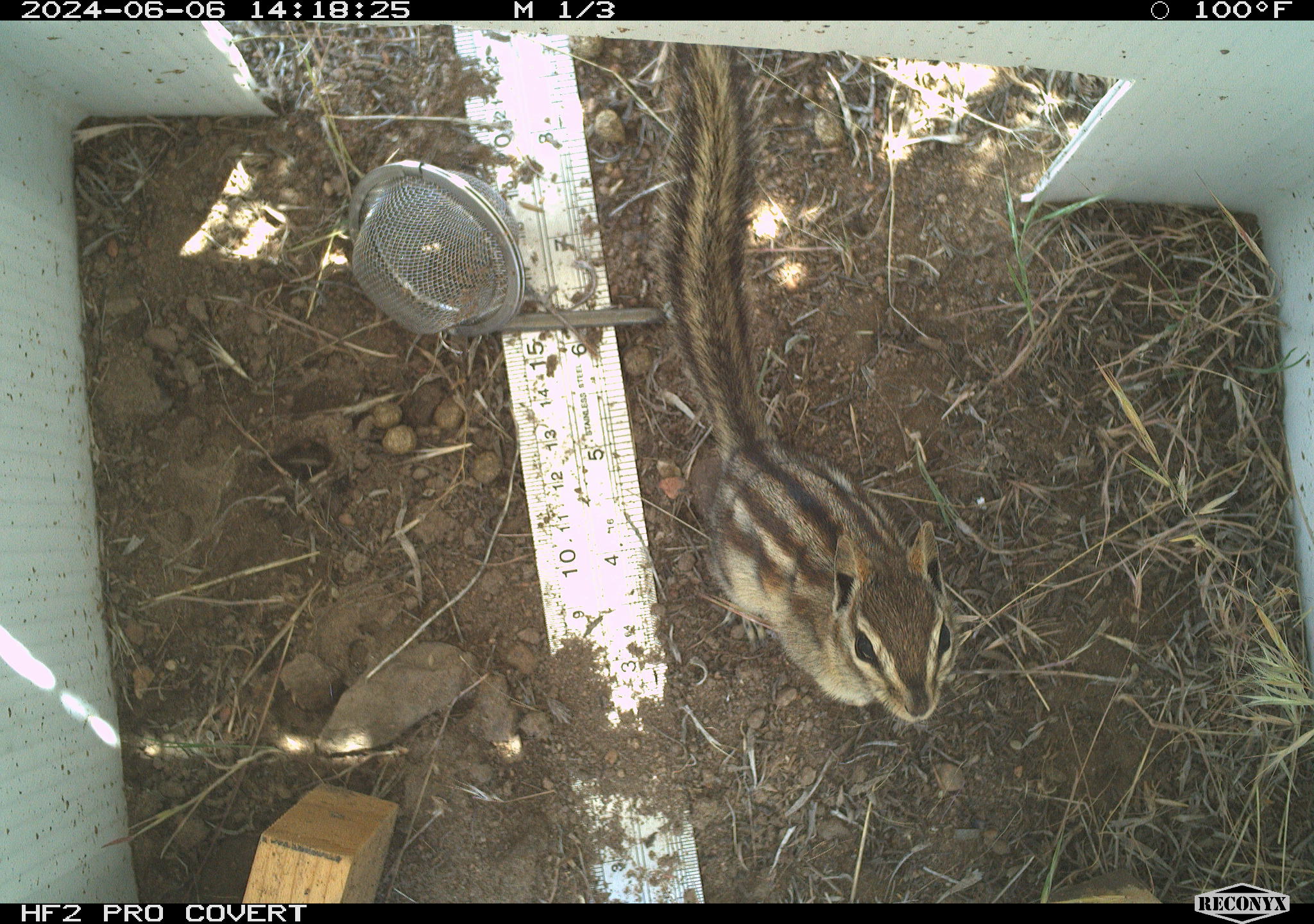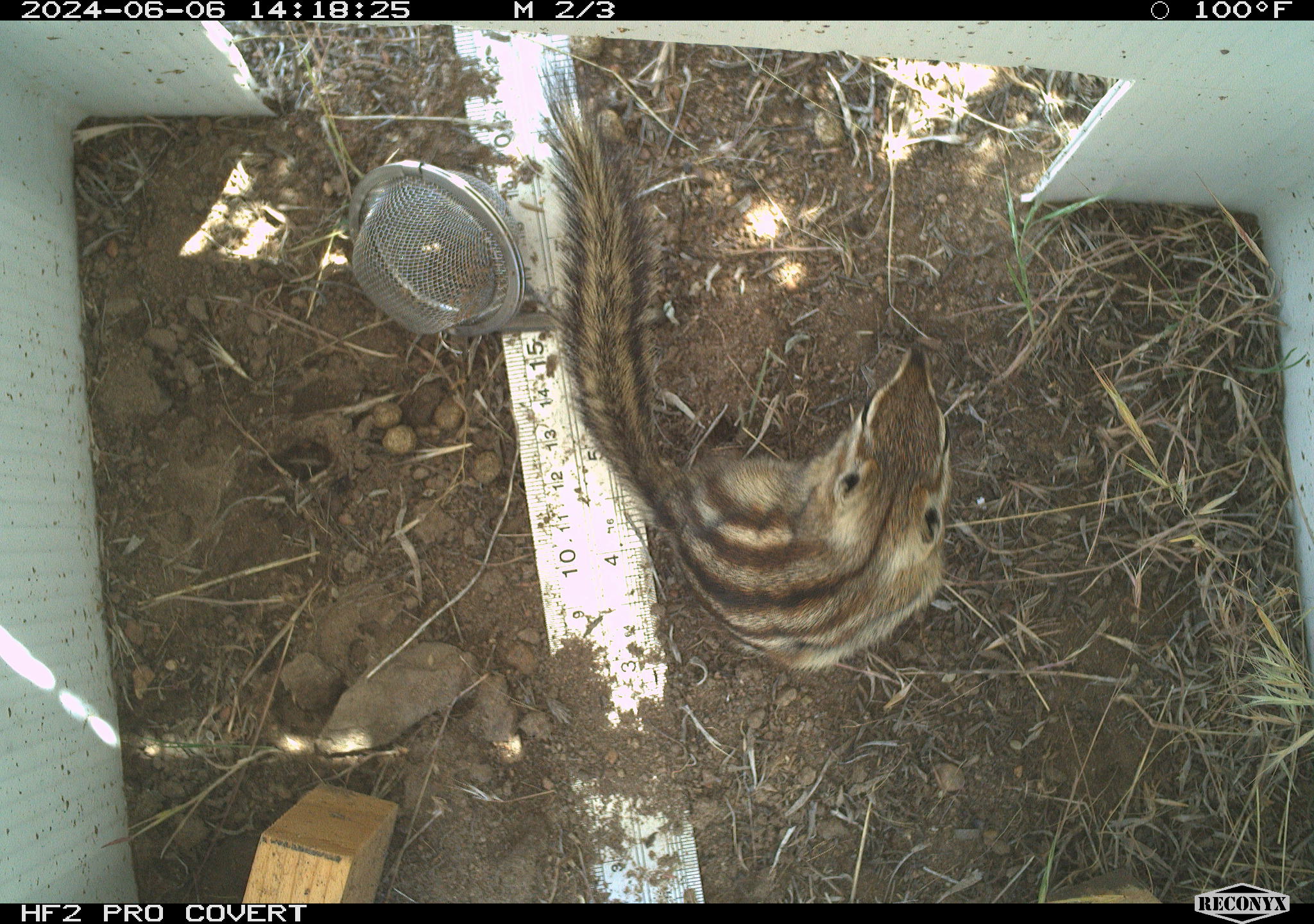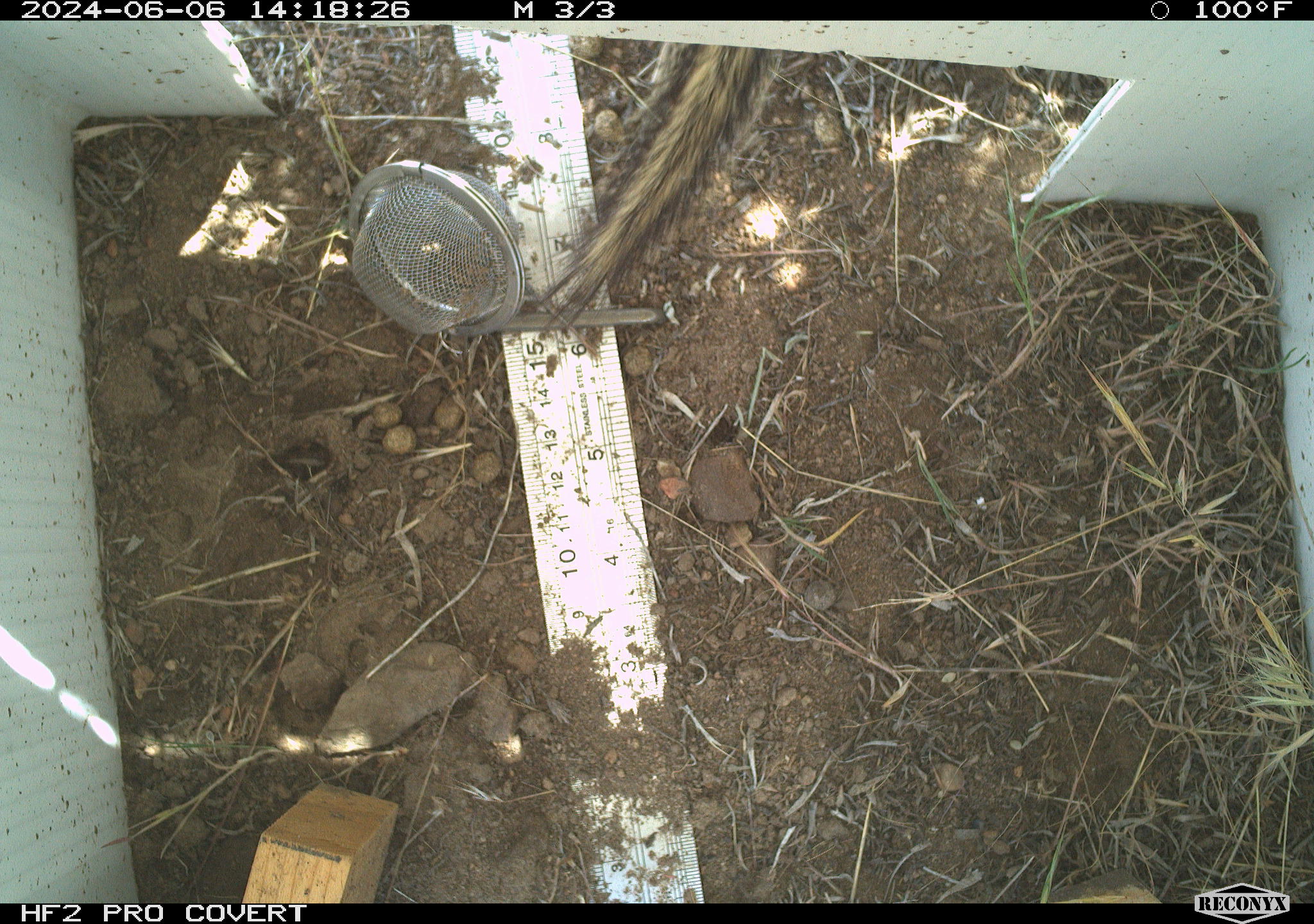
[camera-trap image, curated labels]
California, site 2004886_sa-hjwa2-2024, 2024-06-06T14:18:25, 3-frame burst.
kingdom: Animalia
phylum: Chordata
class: Mammalia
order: Rodentia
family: Sciuridae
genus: Neotamias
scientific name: Neotamias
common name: western chipmunks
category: neotamias species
Neotamias species (western chipmunks) (Neotamias).